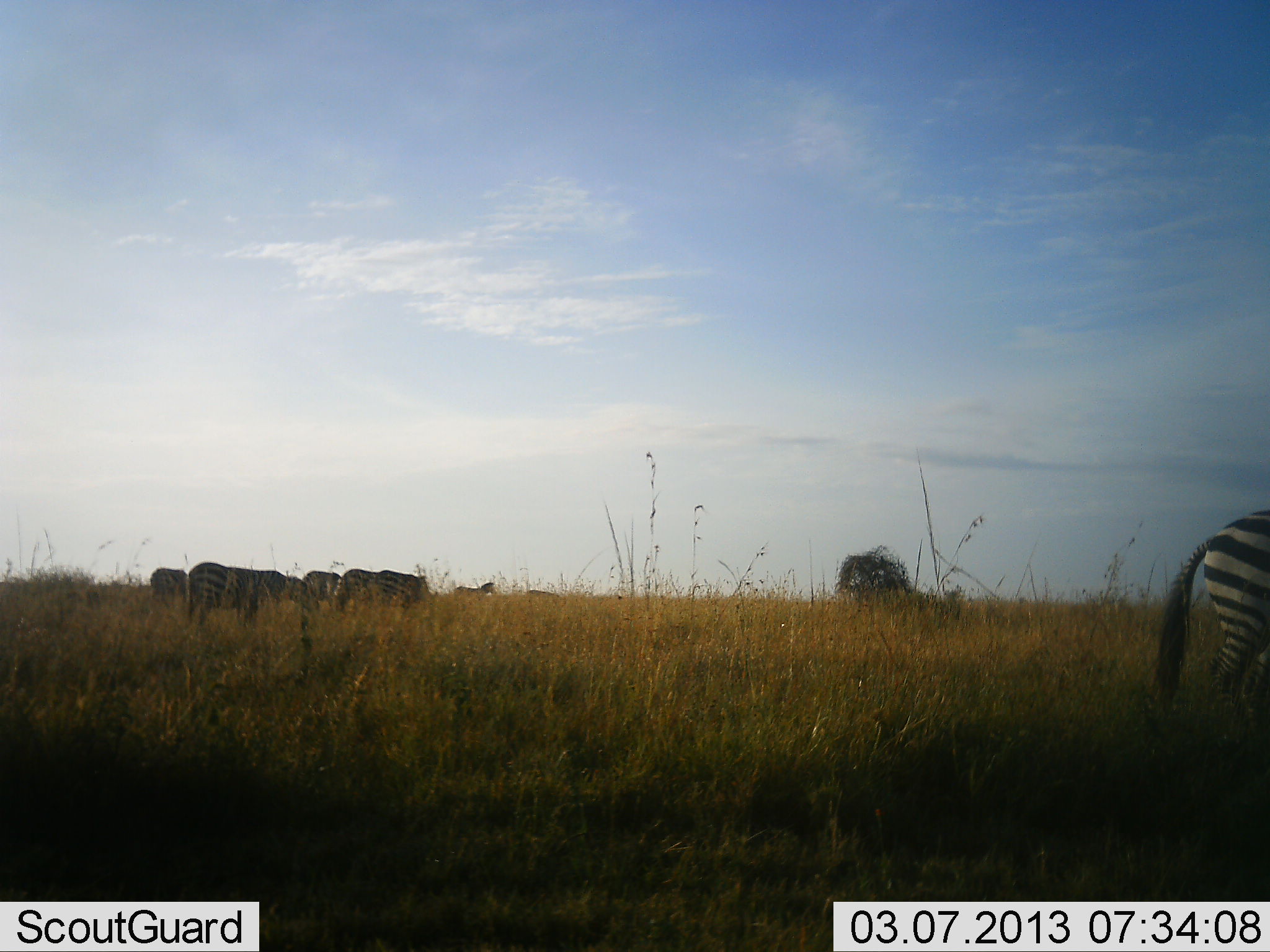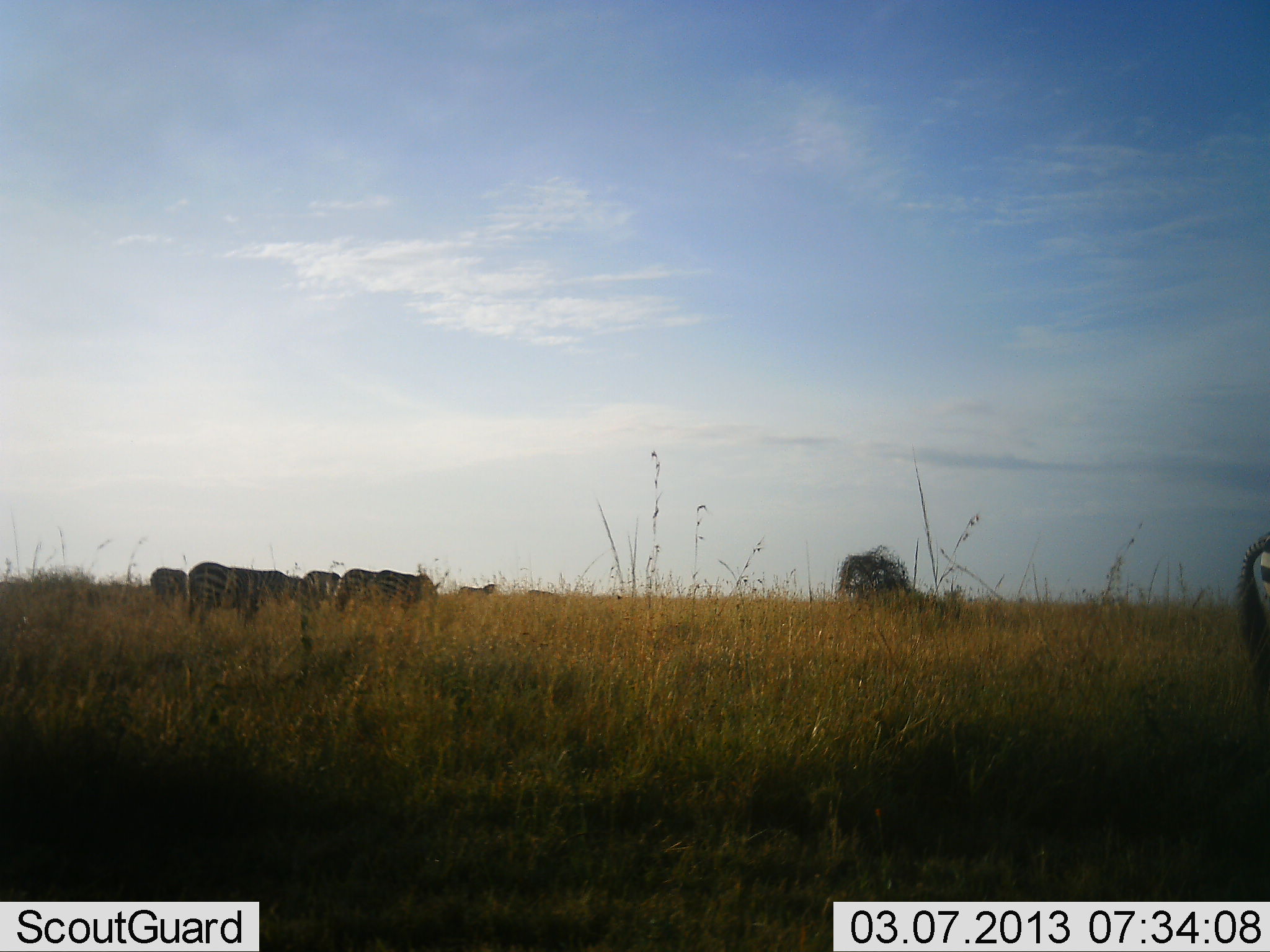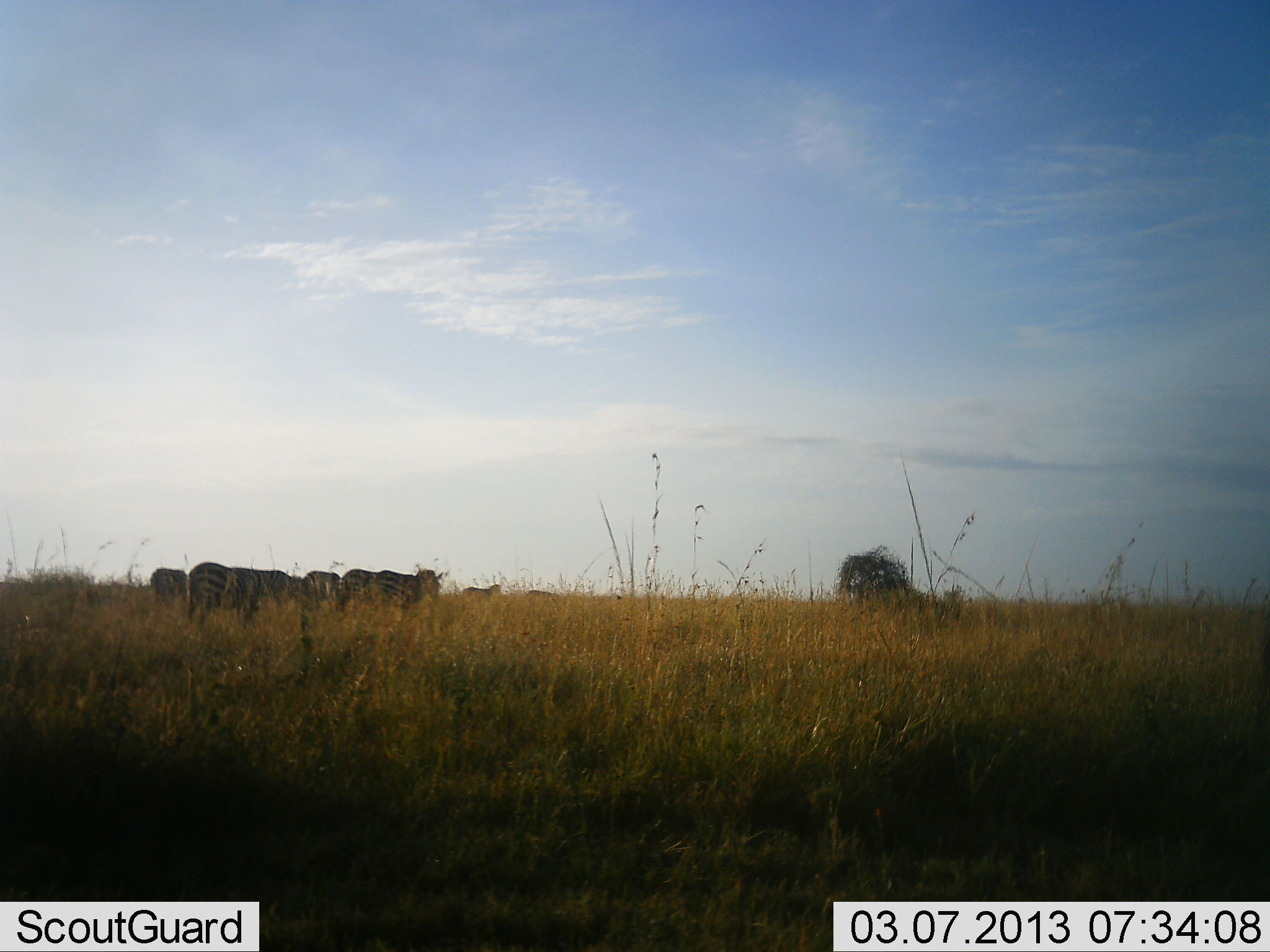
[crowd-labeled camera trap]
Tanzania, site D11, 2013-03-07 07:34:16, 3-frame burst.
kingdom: Animalia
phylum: Chordata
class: Mammalia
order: Perissodactyla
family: Equidae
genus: Equus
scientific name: Equus quagga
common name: plains zebra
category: zebra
Zebra (plains zebra) (Equus quagga), count 6. Behavior (volunteer vote fractions): standing 42%, resting 0%, moving 45%, interacting 0%. Young present (vote fraction): 3%. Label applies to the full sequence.